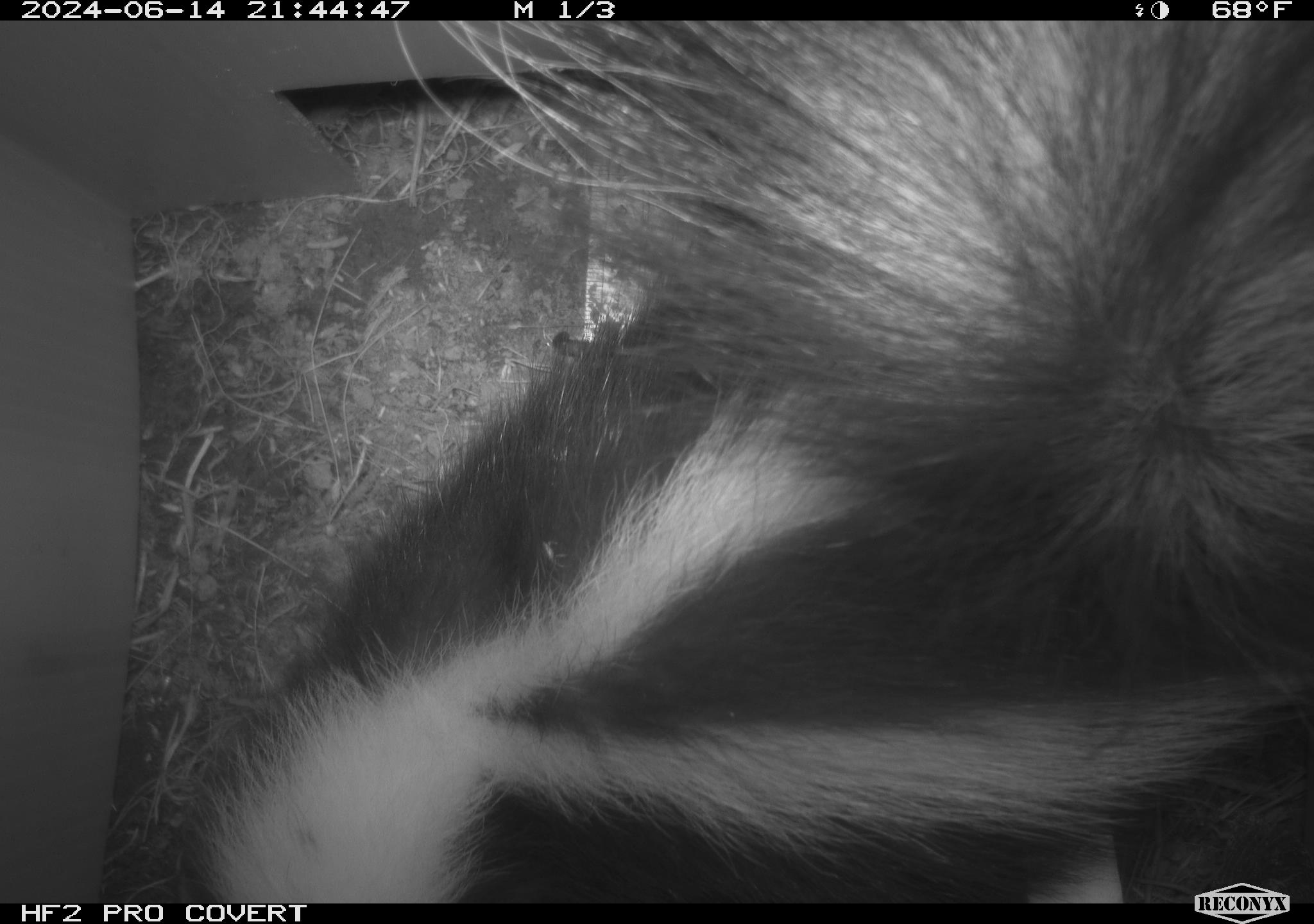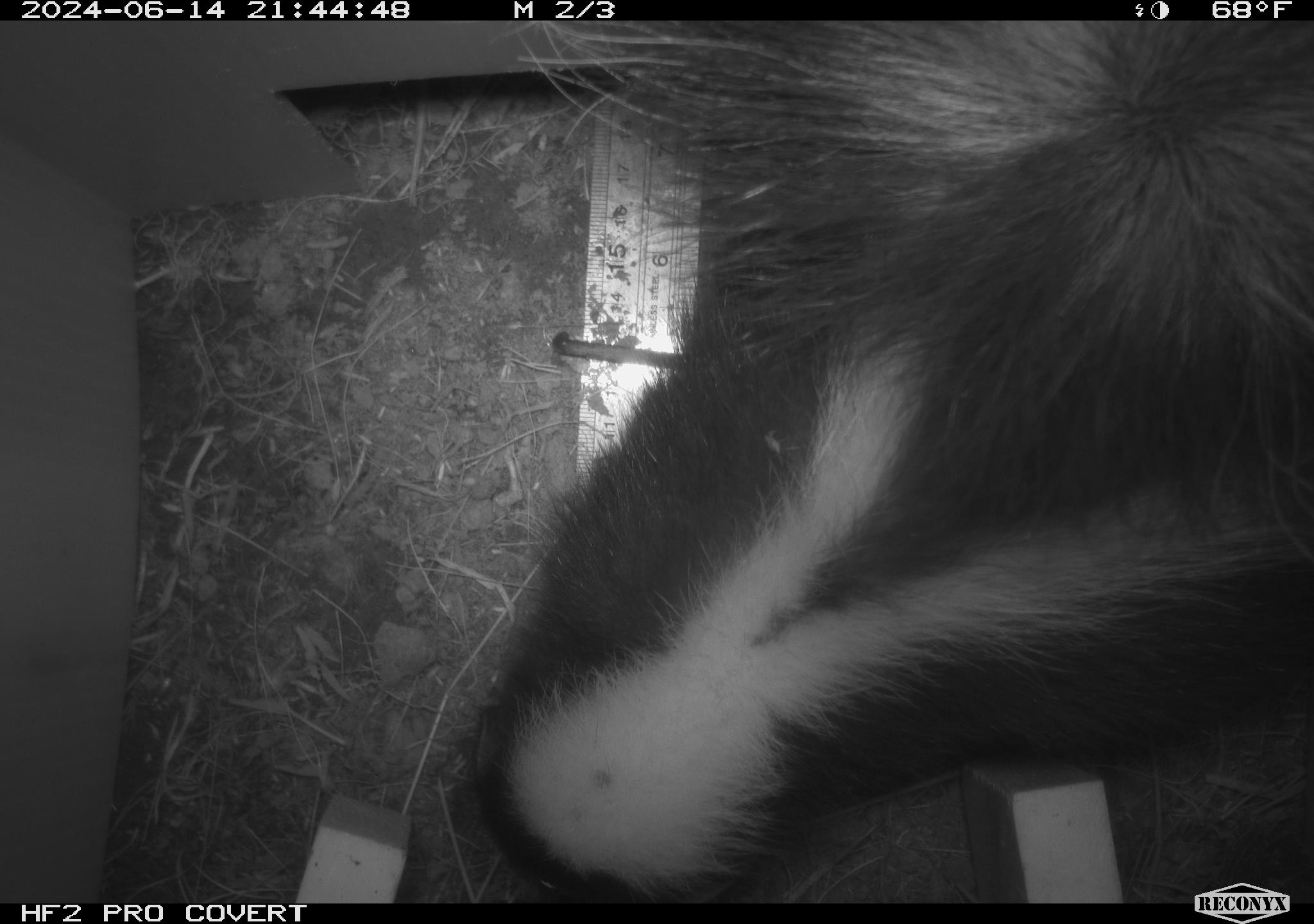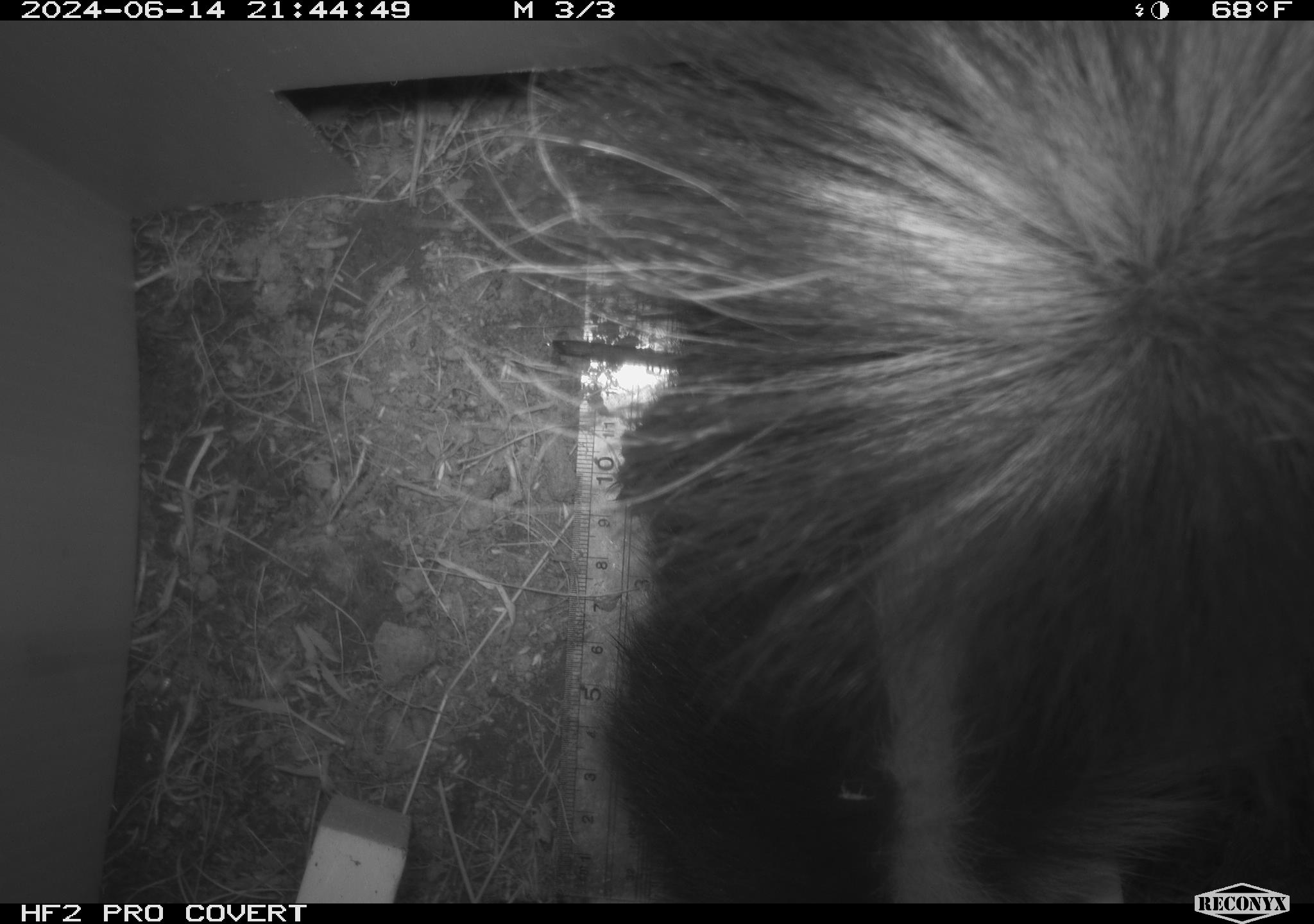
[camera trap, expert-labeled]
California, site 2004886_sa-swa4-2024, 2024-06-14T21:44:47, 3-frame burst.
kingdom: Animalia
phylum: Chordata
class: Mammalia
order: Carnivora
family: Mephitidae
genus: Mephitis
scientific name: Mephitis mephitis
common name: striped skunk